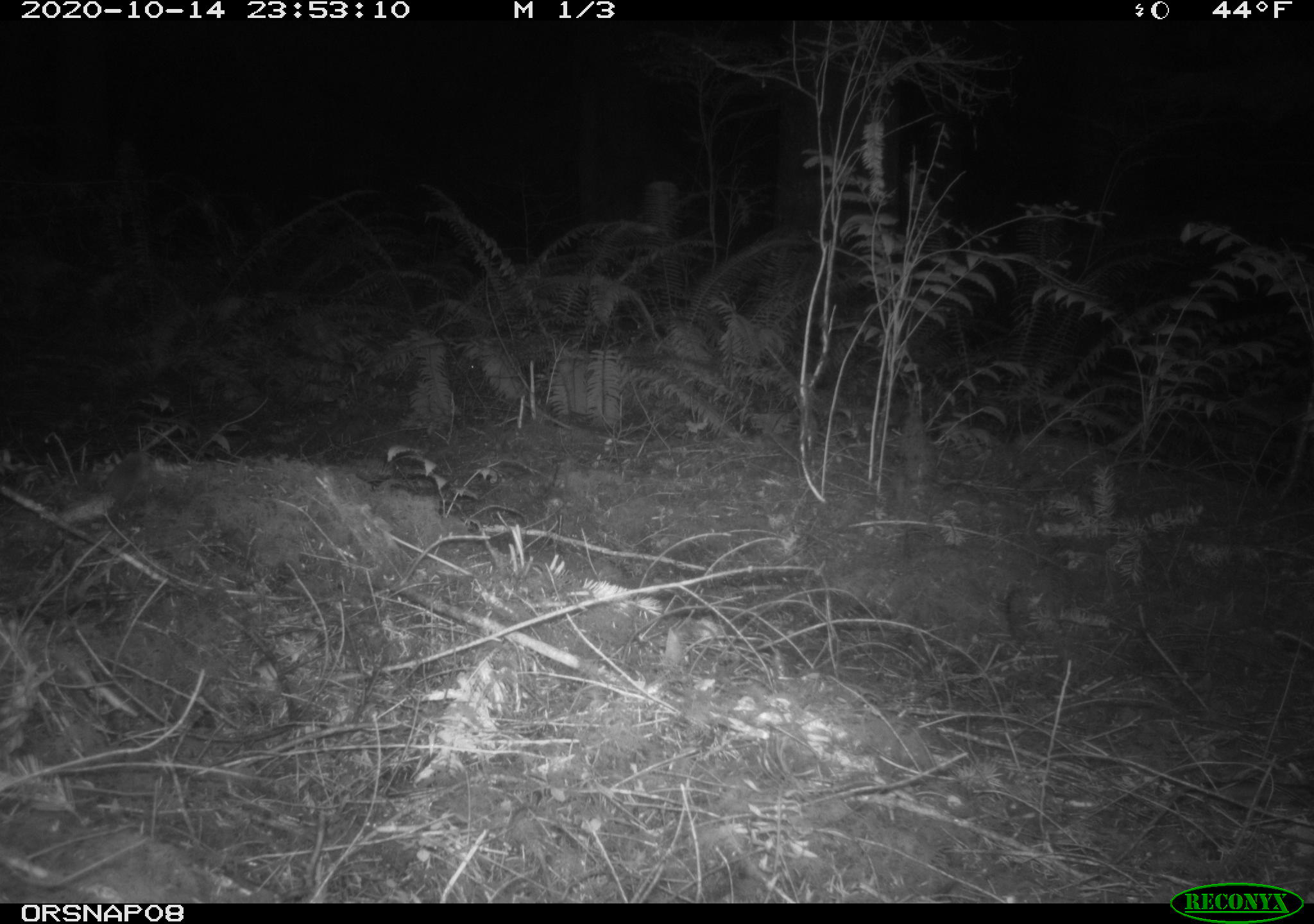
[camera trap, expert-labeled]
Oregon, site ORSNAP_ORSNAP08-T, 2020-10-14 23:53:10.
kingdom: Animalia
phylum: Chordata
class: Mammalia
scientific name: Mammalia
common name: small mammal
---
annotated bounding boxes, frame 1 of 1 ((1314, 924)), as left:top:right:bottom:
small mammal: 73:440:169:536